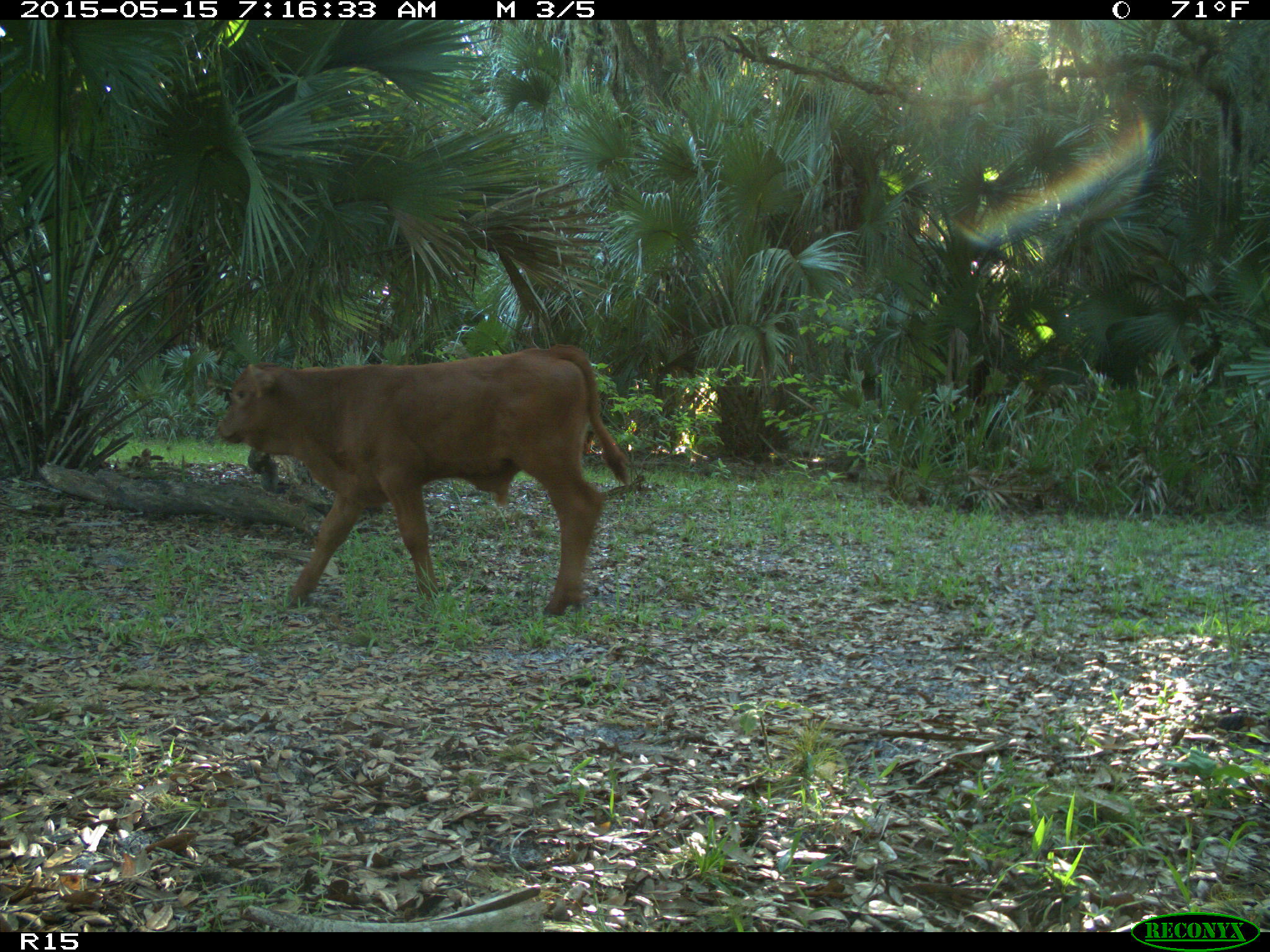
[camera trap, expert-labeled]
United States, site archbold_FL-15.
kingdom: Animalia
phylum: Chordata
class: Mammalia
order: Artiodactyla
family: Bovidae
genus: Bos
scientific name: Bos taurus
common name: domestic cow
Bos taurus (domestic cow).